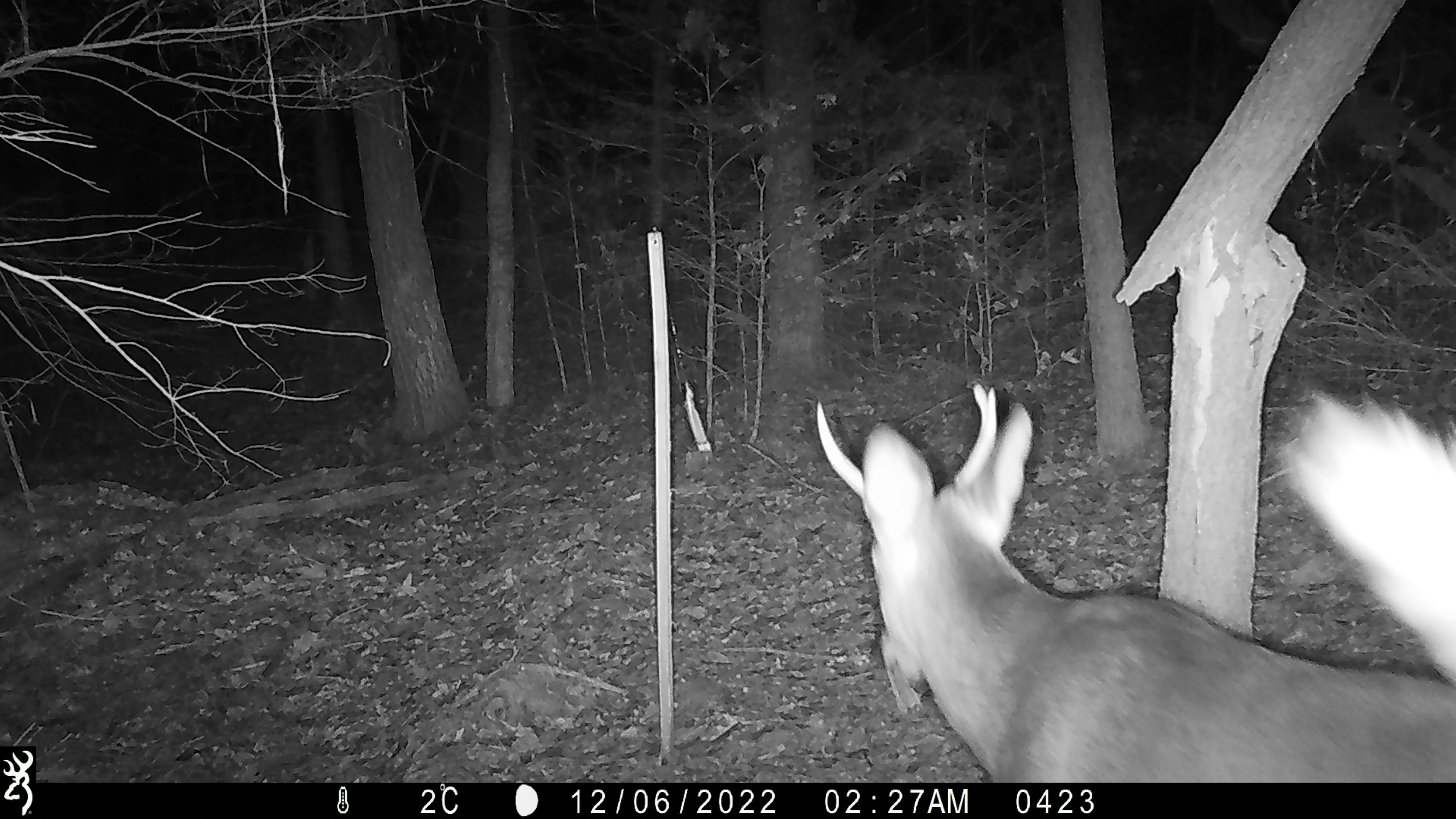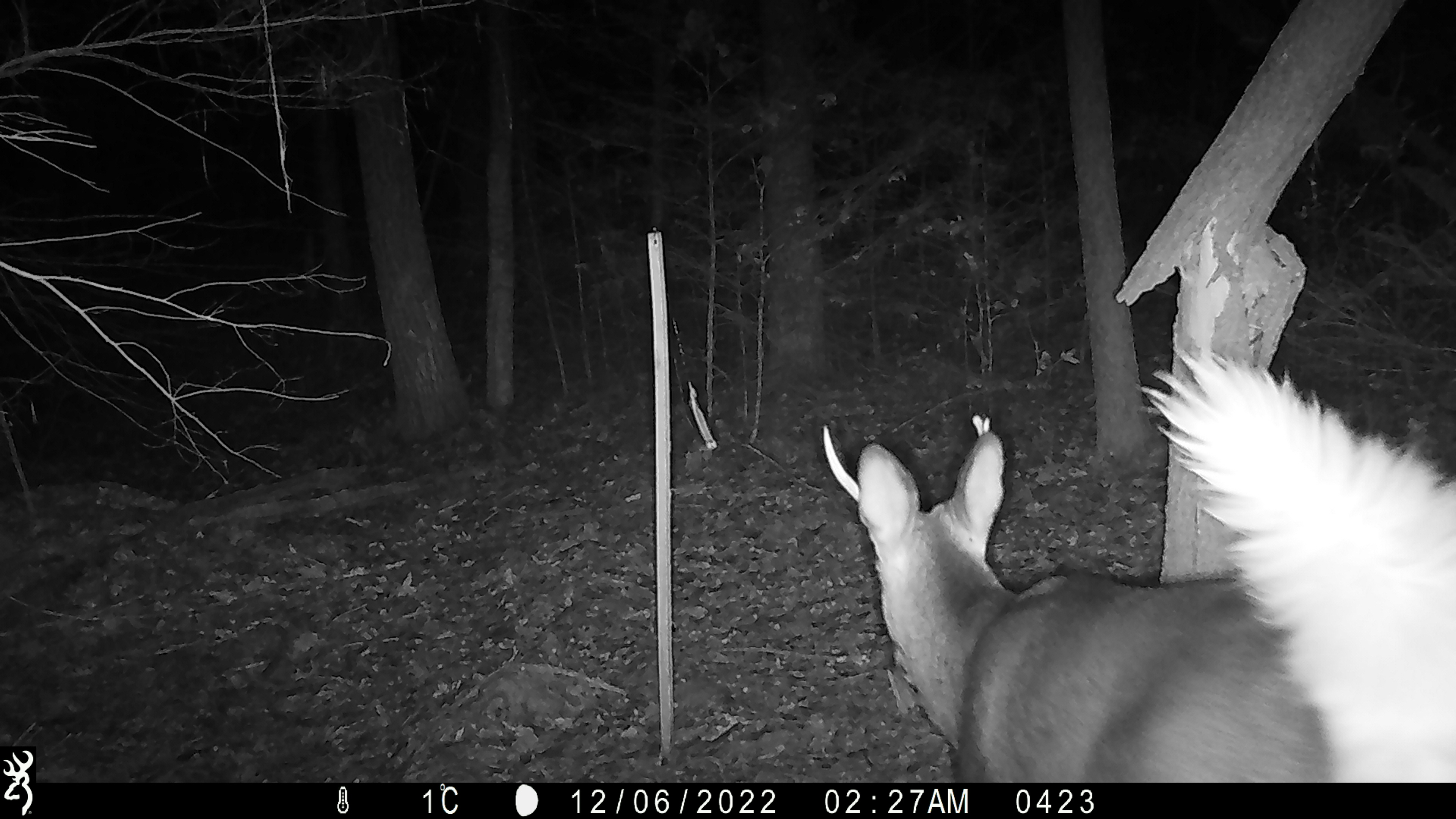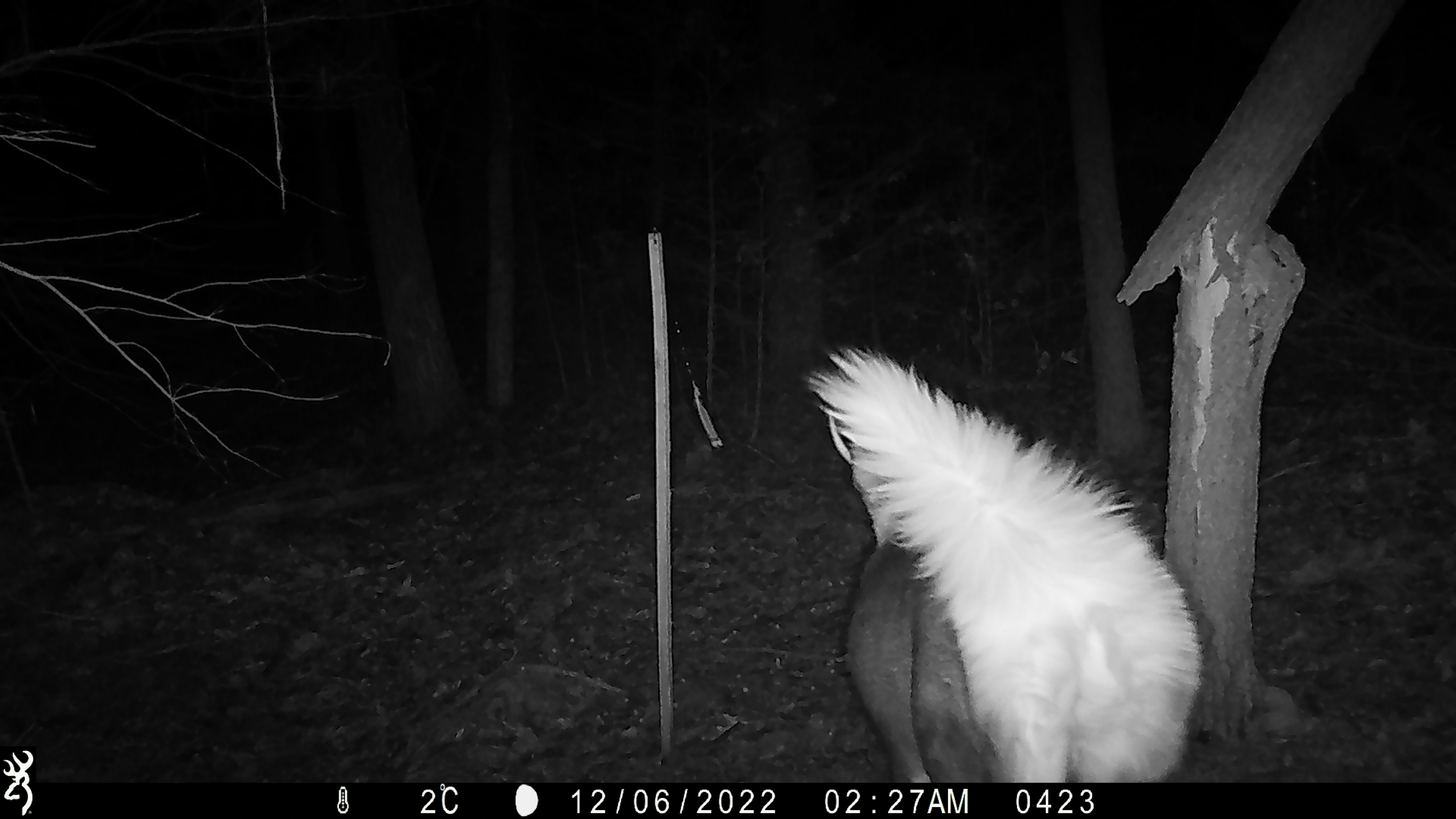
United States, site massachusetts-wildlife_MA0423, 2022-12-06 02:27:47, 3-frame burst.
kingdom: Animalia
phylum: Chordata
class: Mammalia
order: Artiodactyla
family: Cervidae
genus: Odocoileus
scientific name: Odocoileus virginianus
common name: white-tailed deer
White-tailed deer (Odocoileus virginianus).